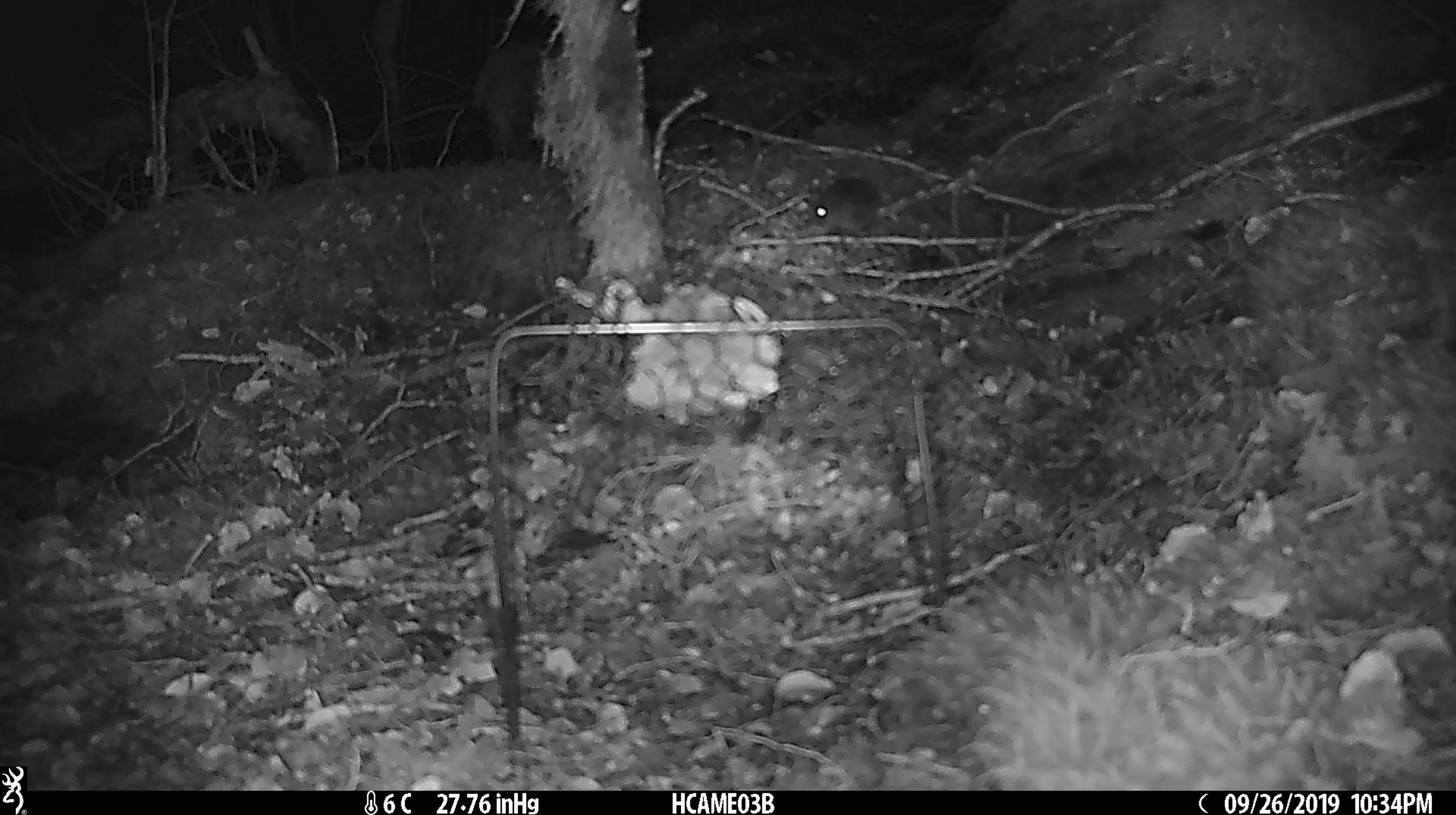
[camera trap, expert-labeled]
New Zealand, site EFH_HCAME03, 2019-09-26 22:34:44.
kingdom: Animalia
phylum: Chordata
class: Mammalia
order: Rodentia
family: Muridae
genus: Mus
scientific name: Mus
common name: mouse